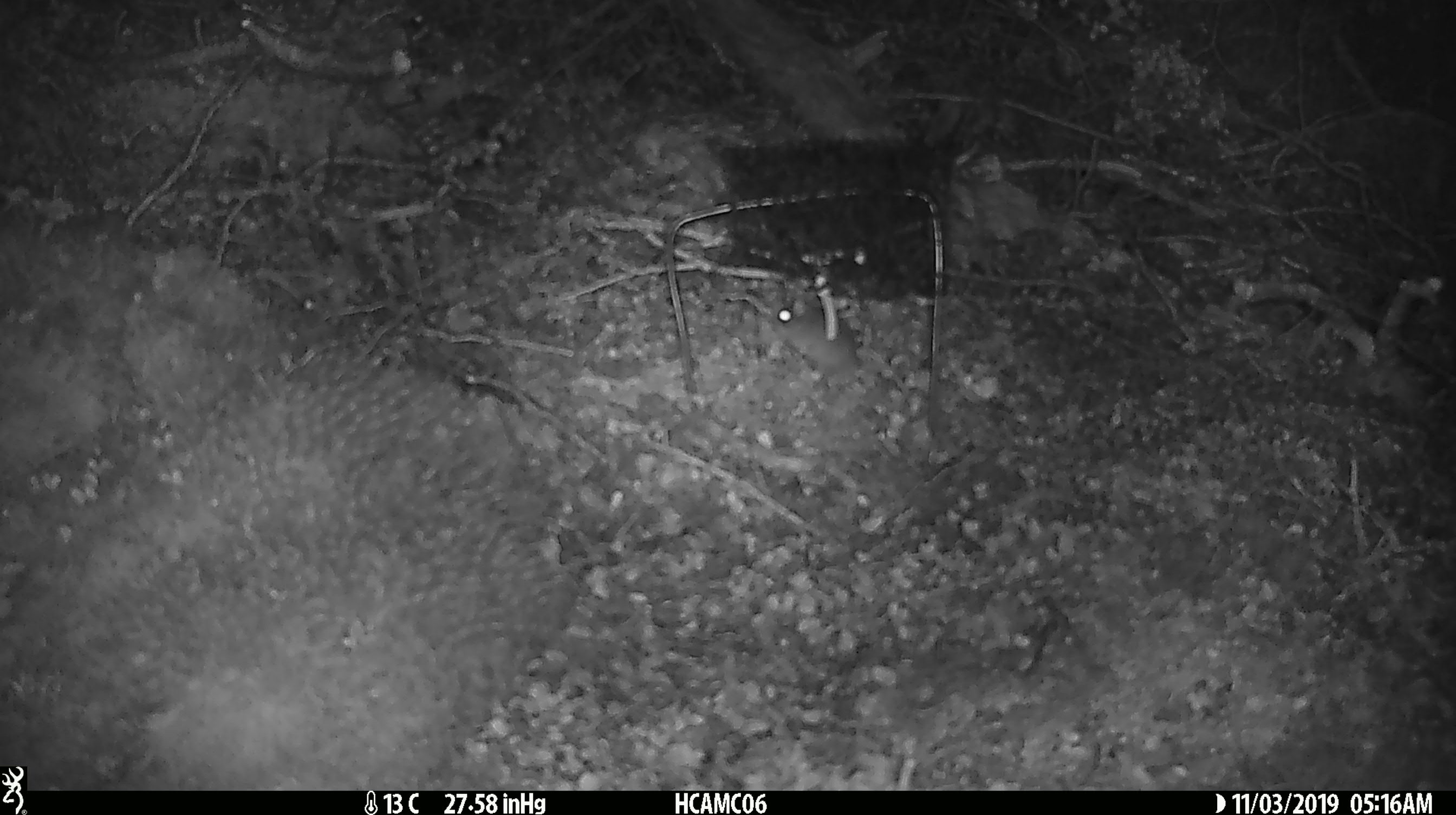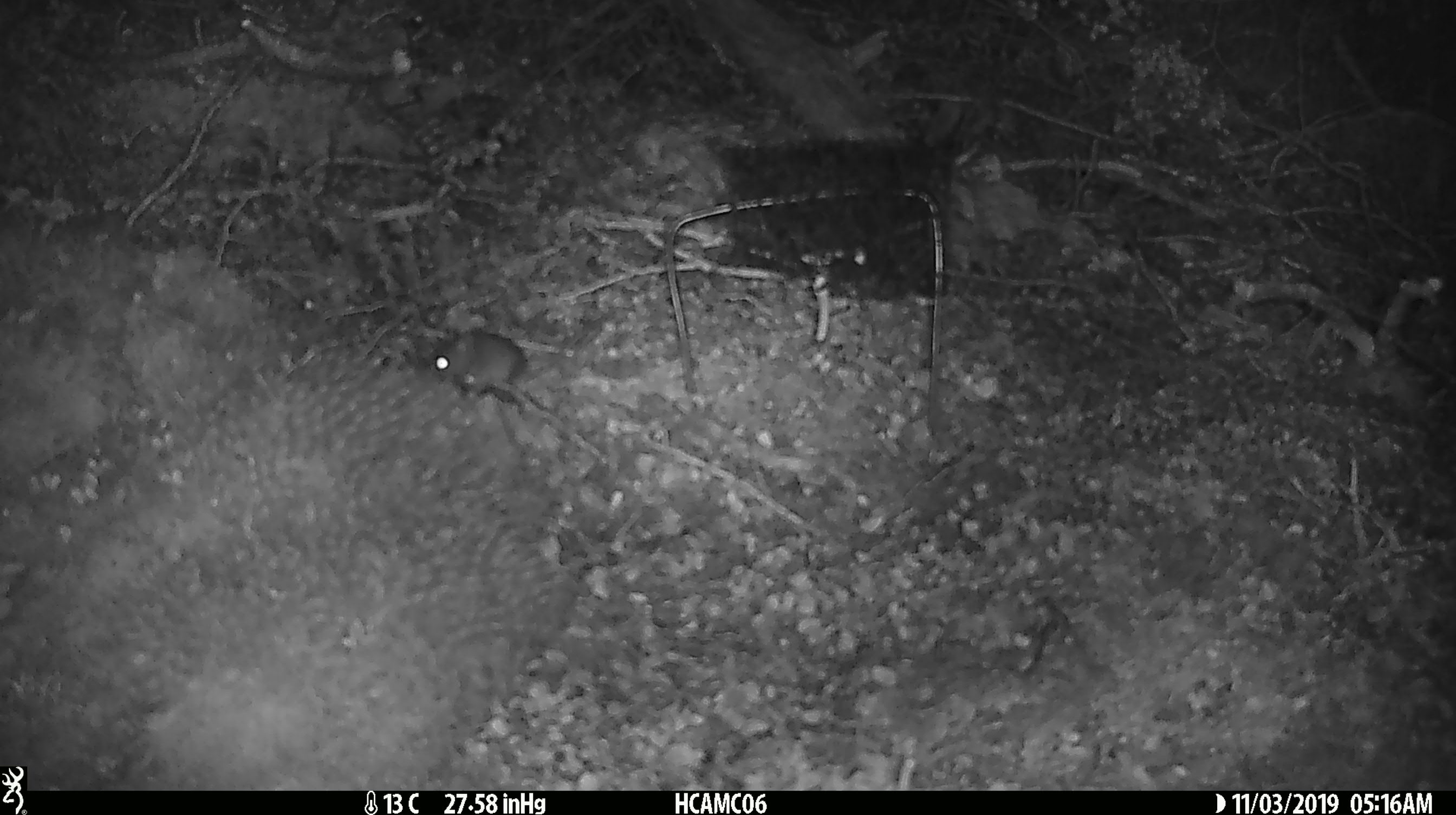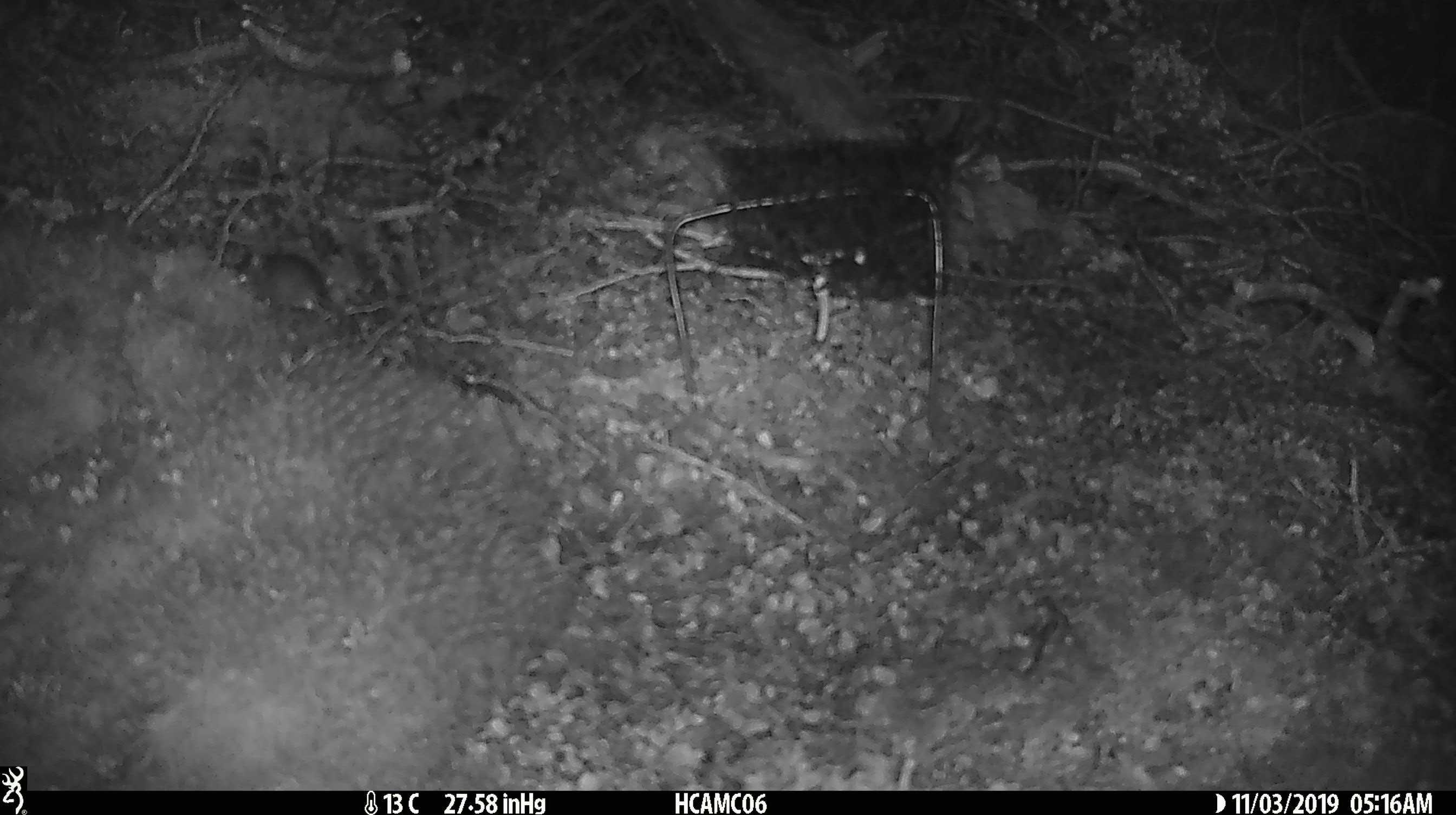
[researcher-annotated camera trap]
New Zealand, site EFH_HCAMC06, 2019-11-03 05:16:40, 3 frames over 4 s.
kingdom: Animalia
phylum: Chordata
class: Mammalia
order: Rodentia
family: Muridae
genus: Mus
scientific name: Mus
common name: mouse